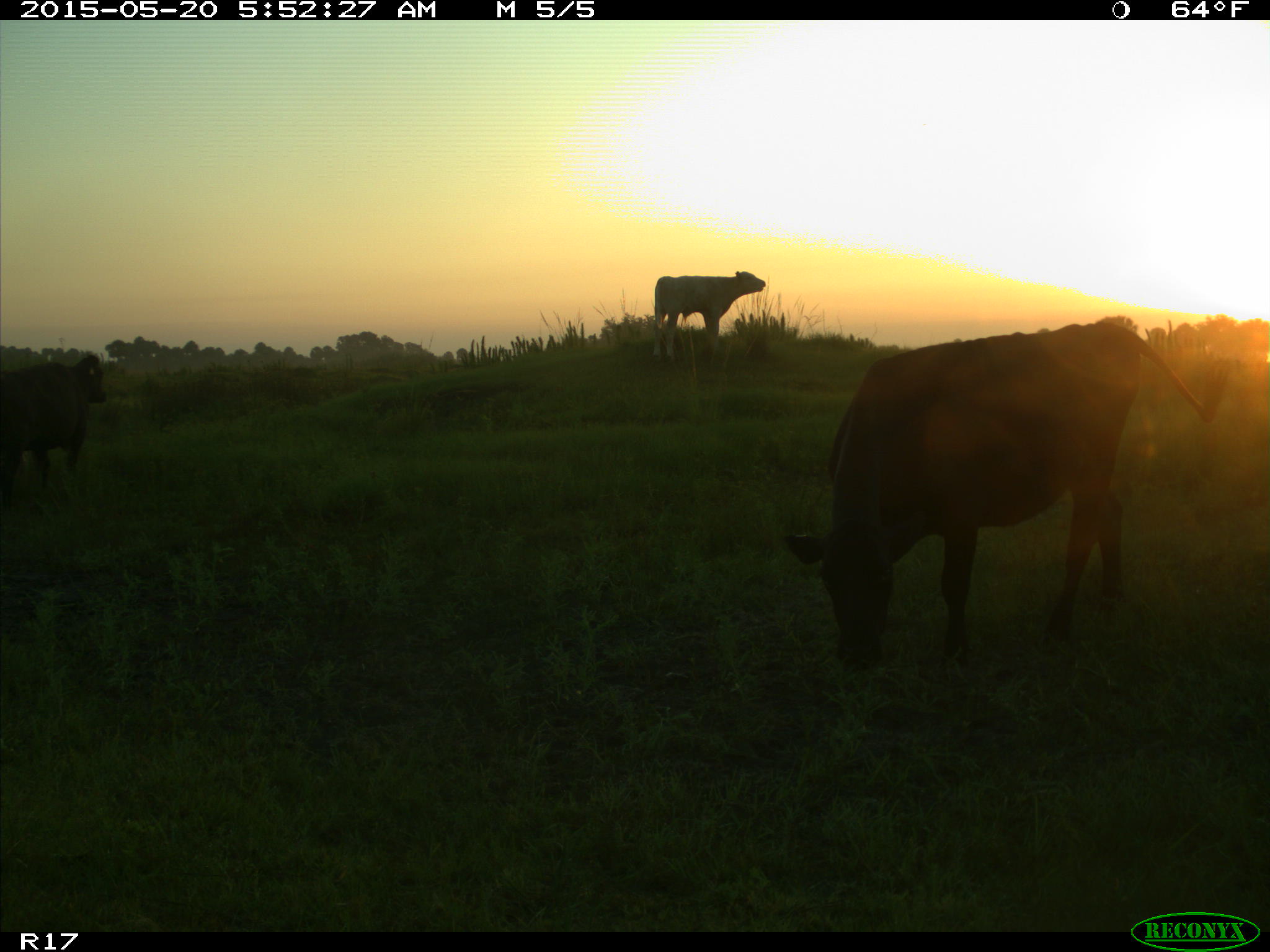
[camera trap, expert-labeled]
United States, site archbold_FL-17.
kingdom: Animalia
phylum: Chordata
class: Mammalia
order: Artiodactyla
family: Bovidae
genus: Bos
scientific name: Bos taurus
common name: domestic cow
Bos taurus (domestic cow).